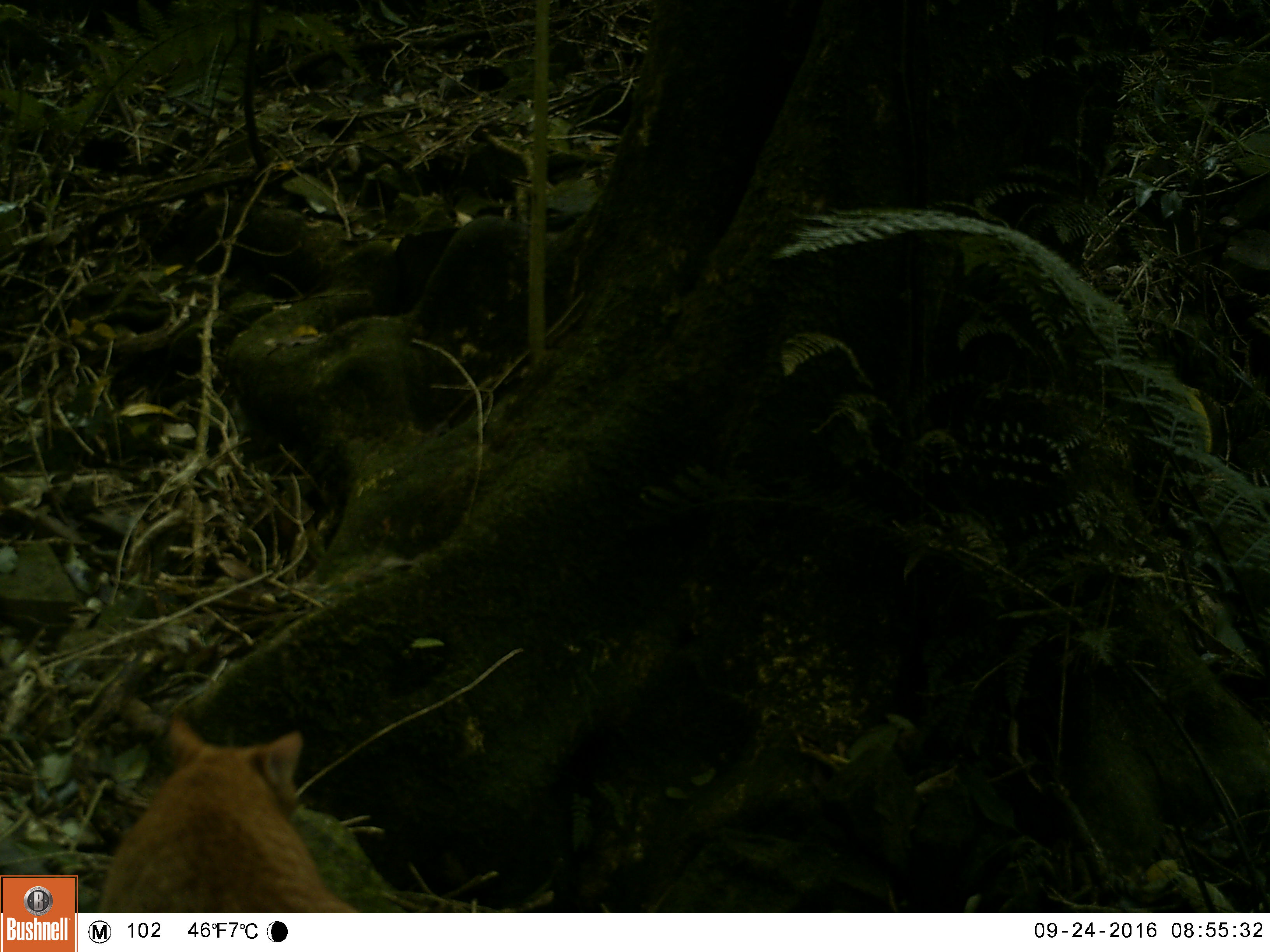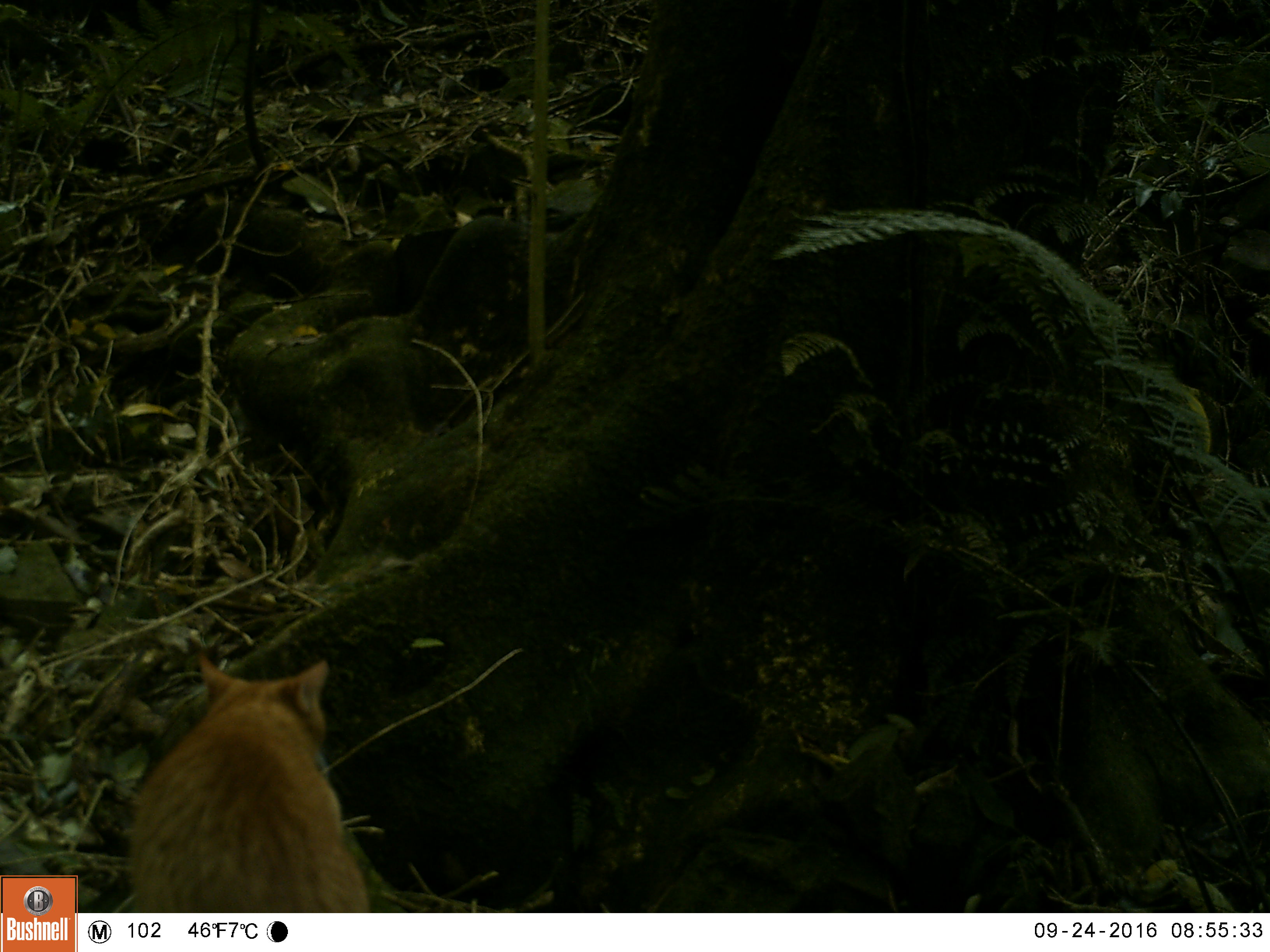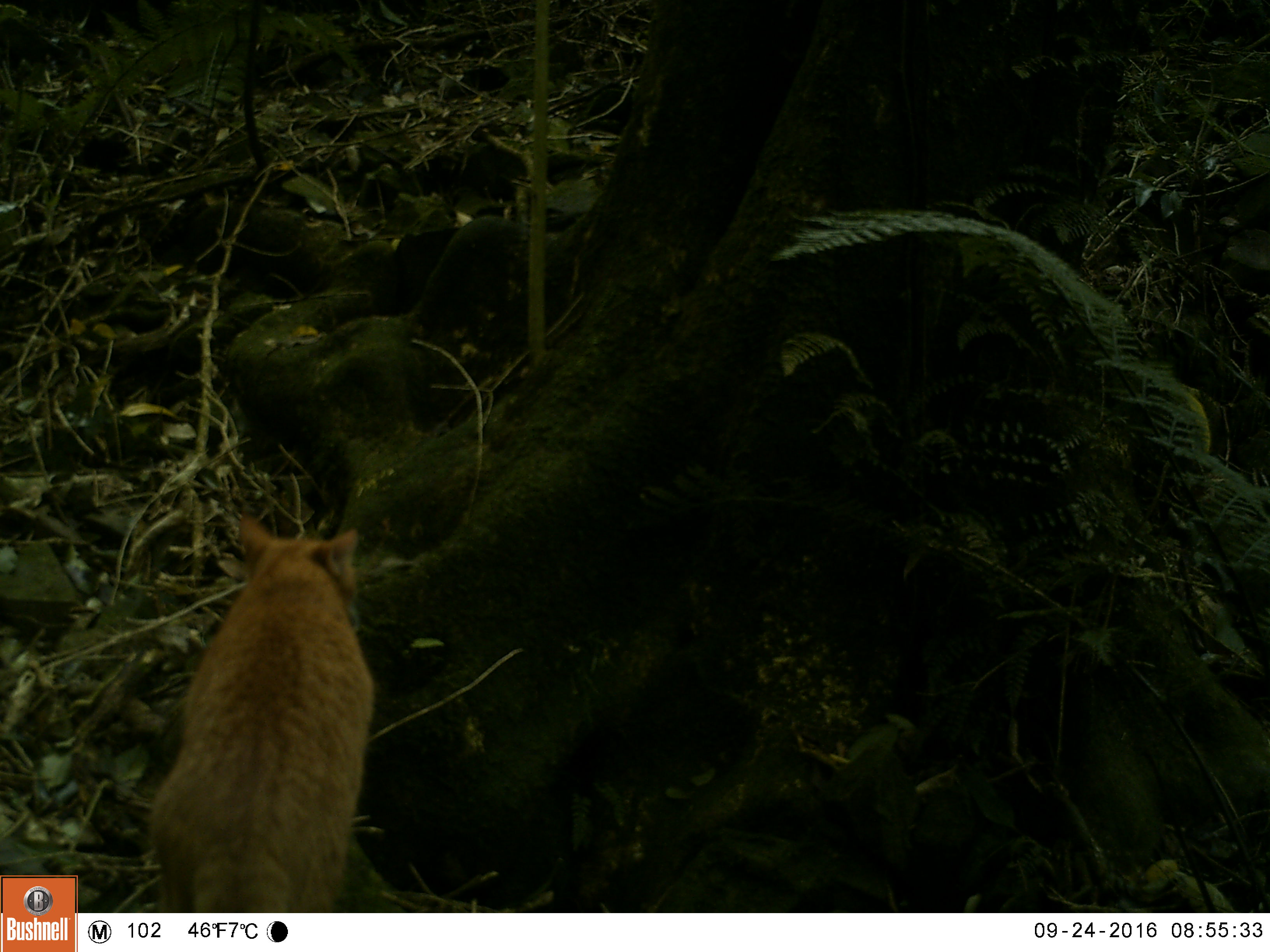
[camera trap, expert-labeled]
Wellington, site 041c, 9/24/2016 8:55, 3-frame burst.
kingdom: Animalia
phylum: Chordata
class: Mammalia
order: Carnivora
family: Felidae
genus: Felis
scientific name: Felis catus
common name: cat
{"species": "cat (Felis catus)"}